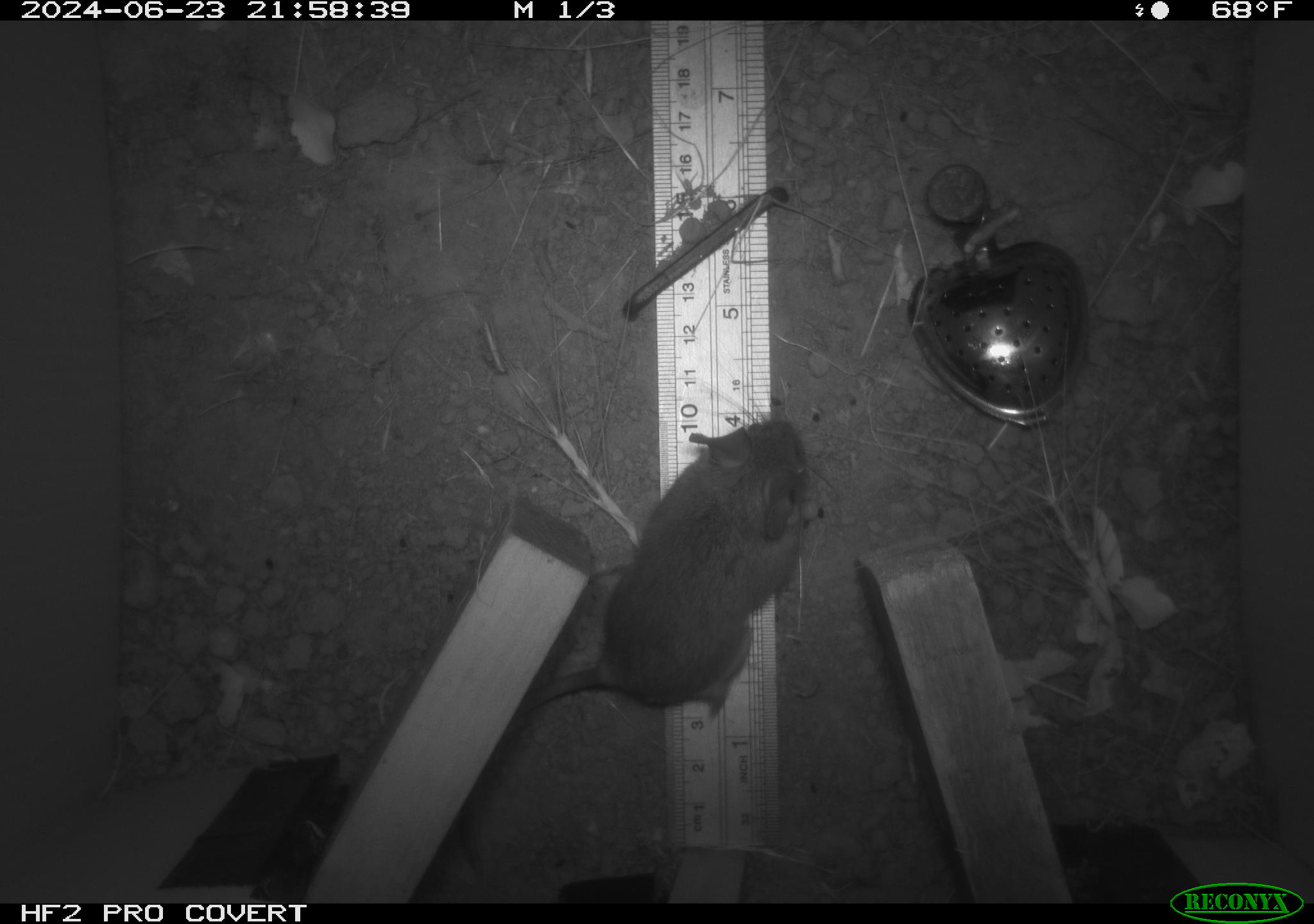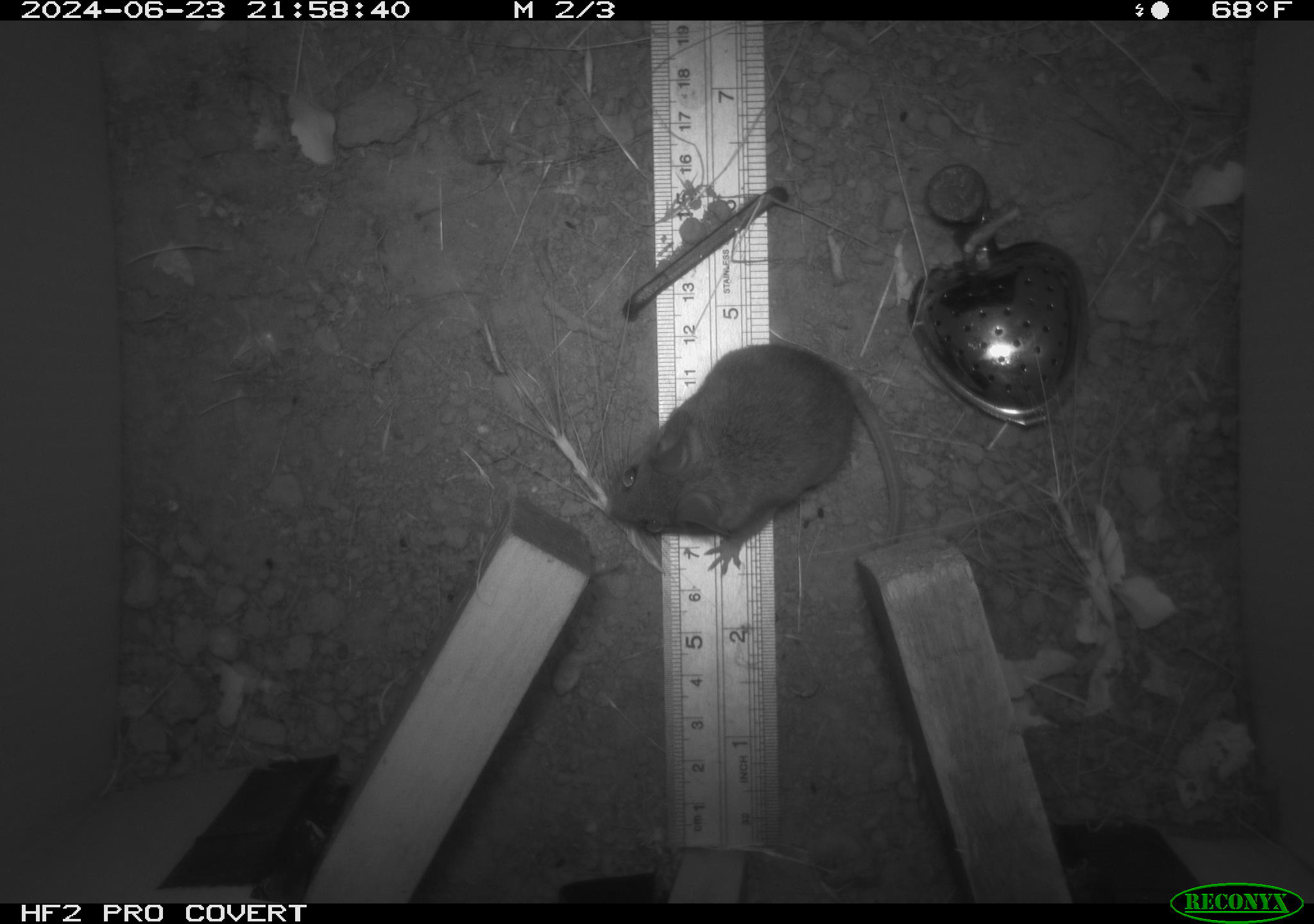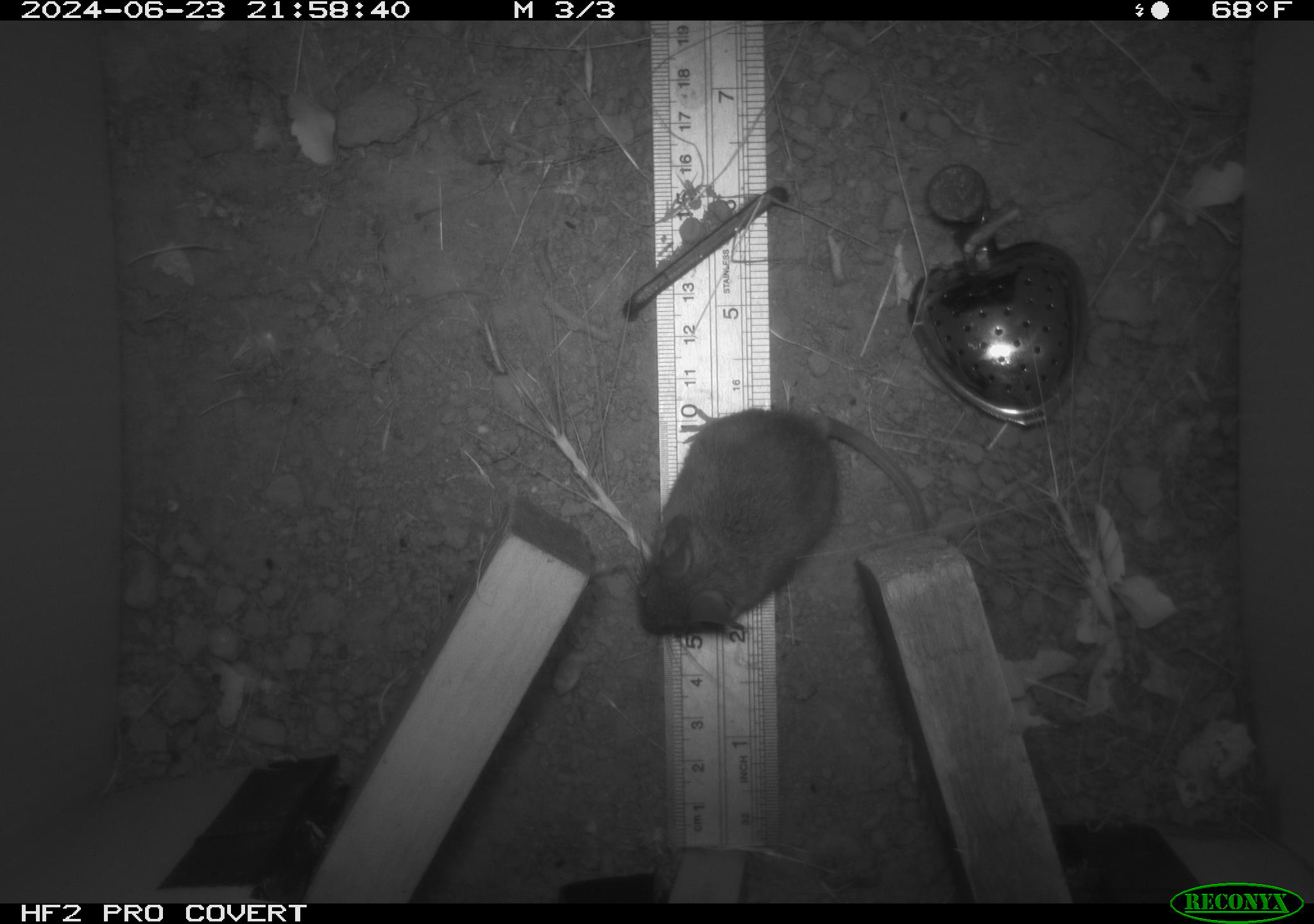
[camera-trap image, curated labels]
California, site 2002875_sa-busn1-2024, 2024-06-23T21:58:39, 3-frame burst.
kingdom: Animalia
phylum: Chordata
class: Mammalia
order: Rodentia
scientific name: Rodentia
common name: rodent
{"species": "rodent (Rodentia)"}